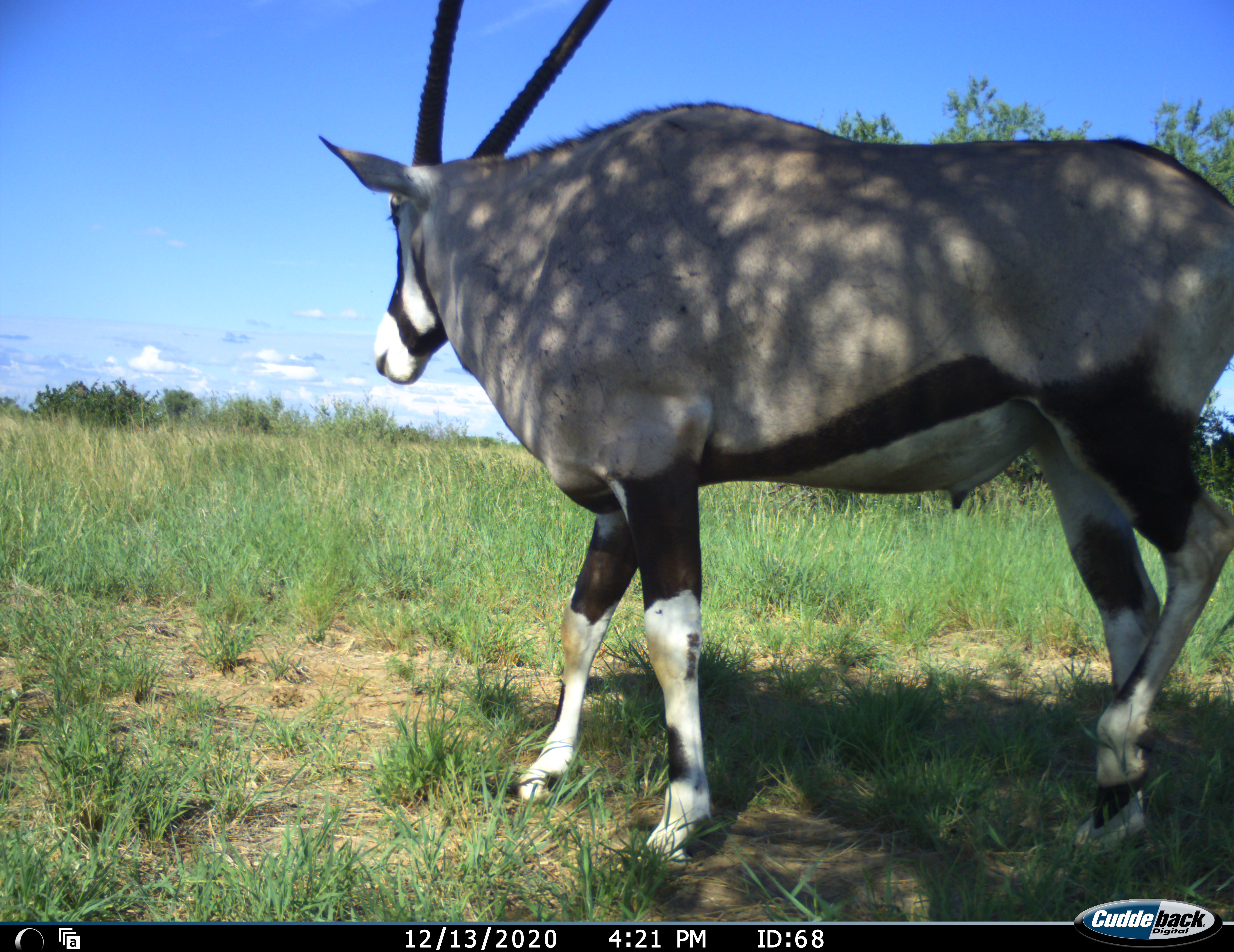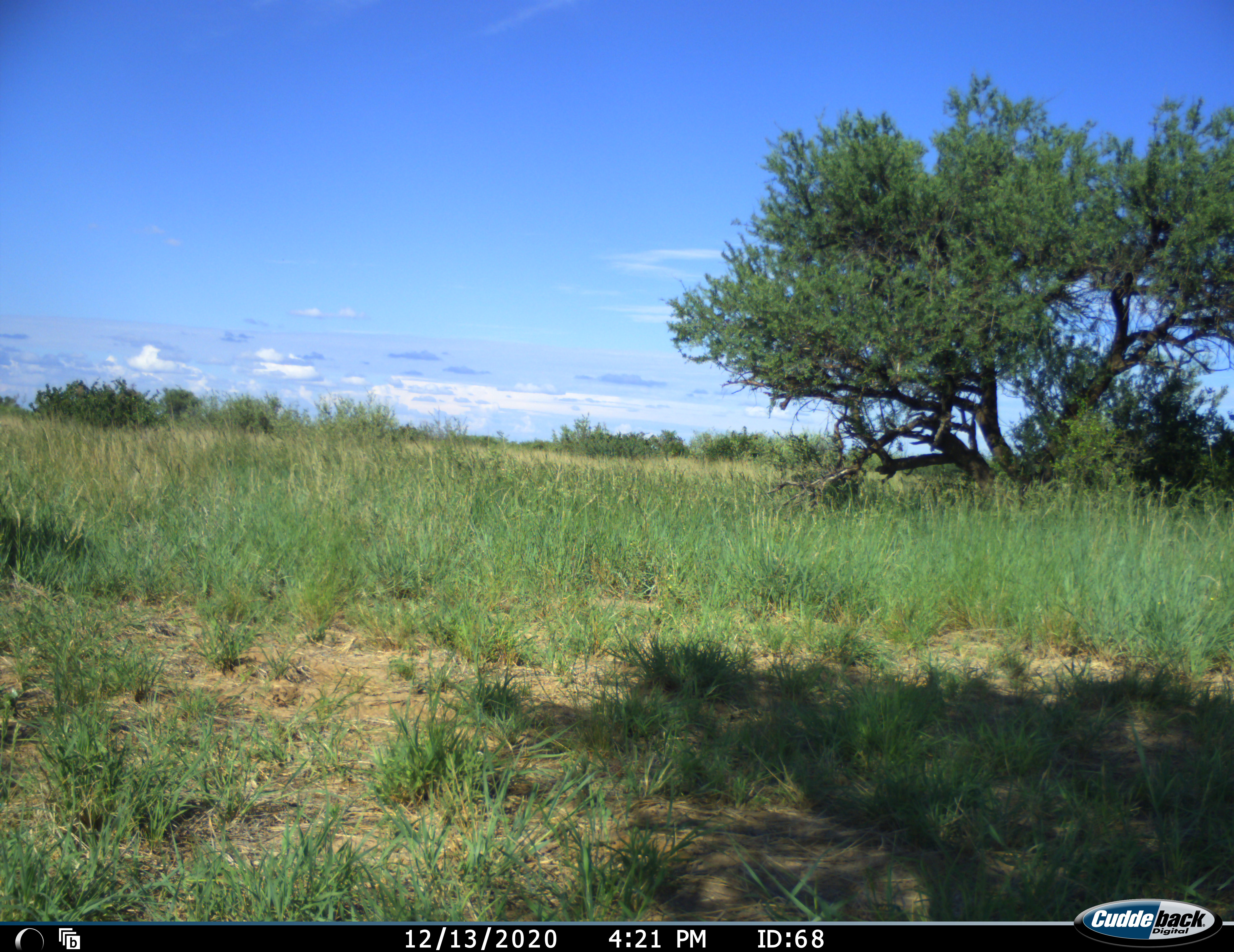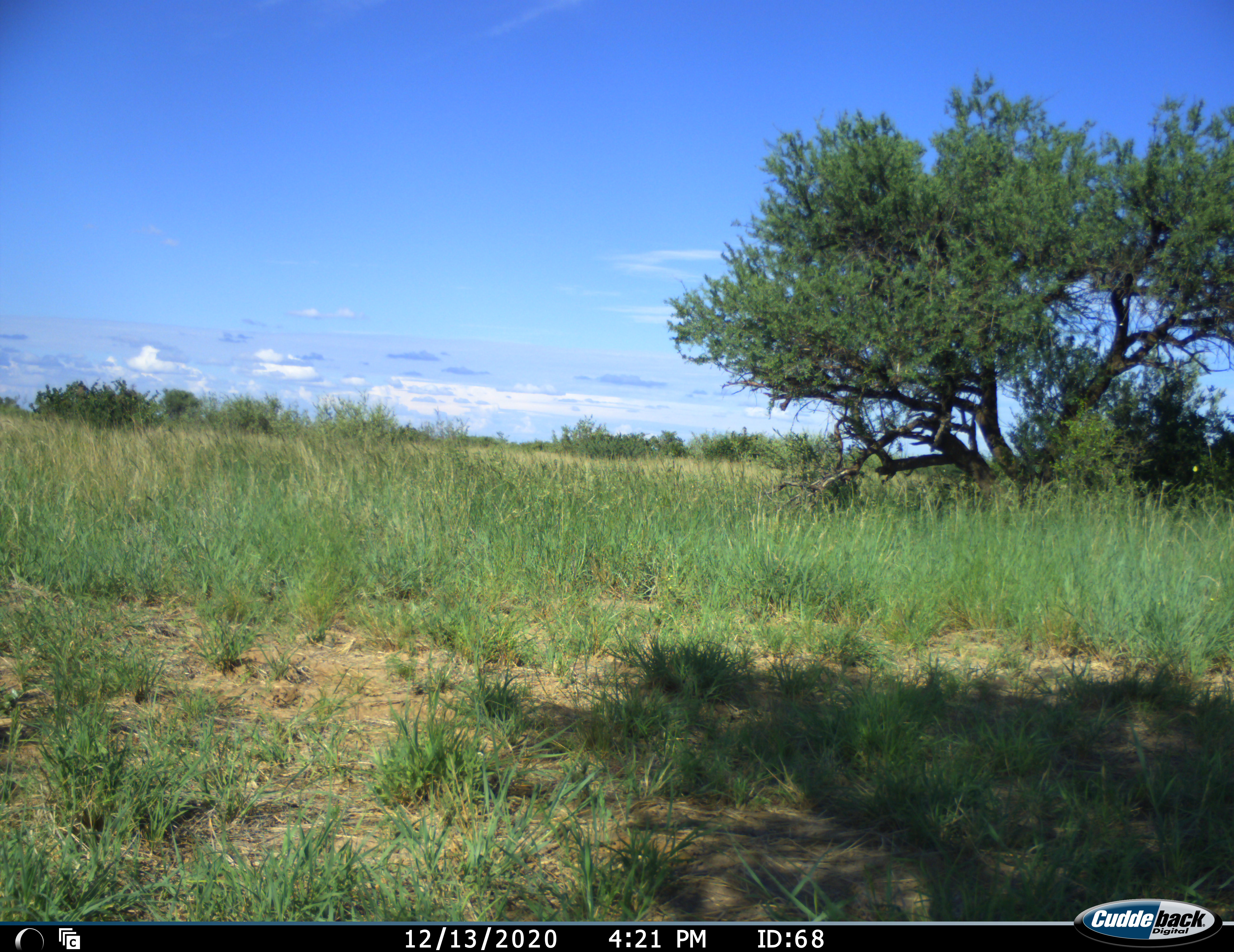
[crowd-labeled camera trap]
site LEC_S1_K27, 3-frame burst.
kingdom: Animalia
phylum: Chordata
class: Mammalia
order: Artiodactyla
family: Bovidae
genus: Oryx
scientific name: Oryx gazella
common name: gemsbok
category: oryx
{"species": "oryx (gemsbok) (Oryx gazella)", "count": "1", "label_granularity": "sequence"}